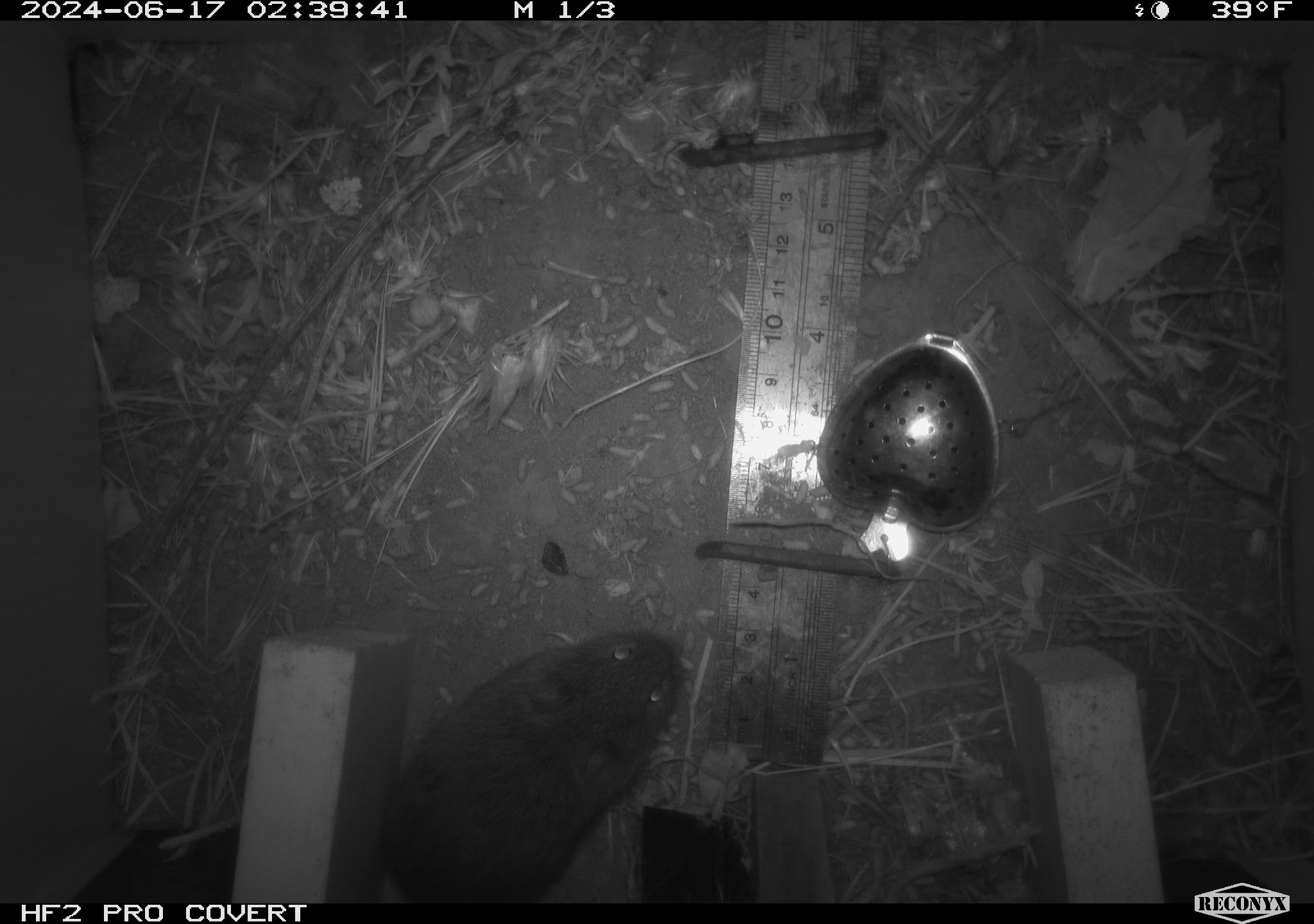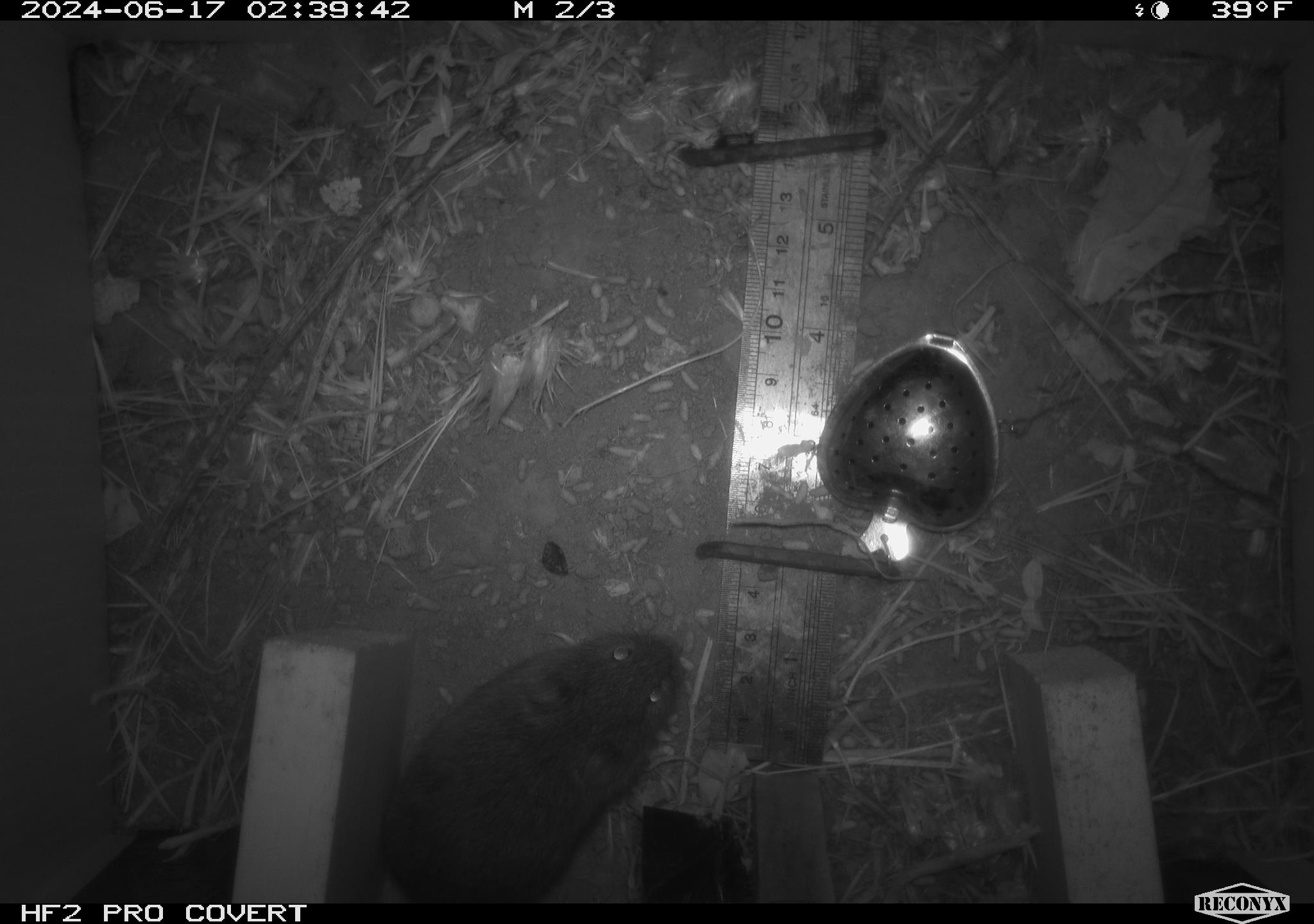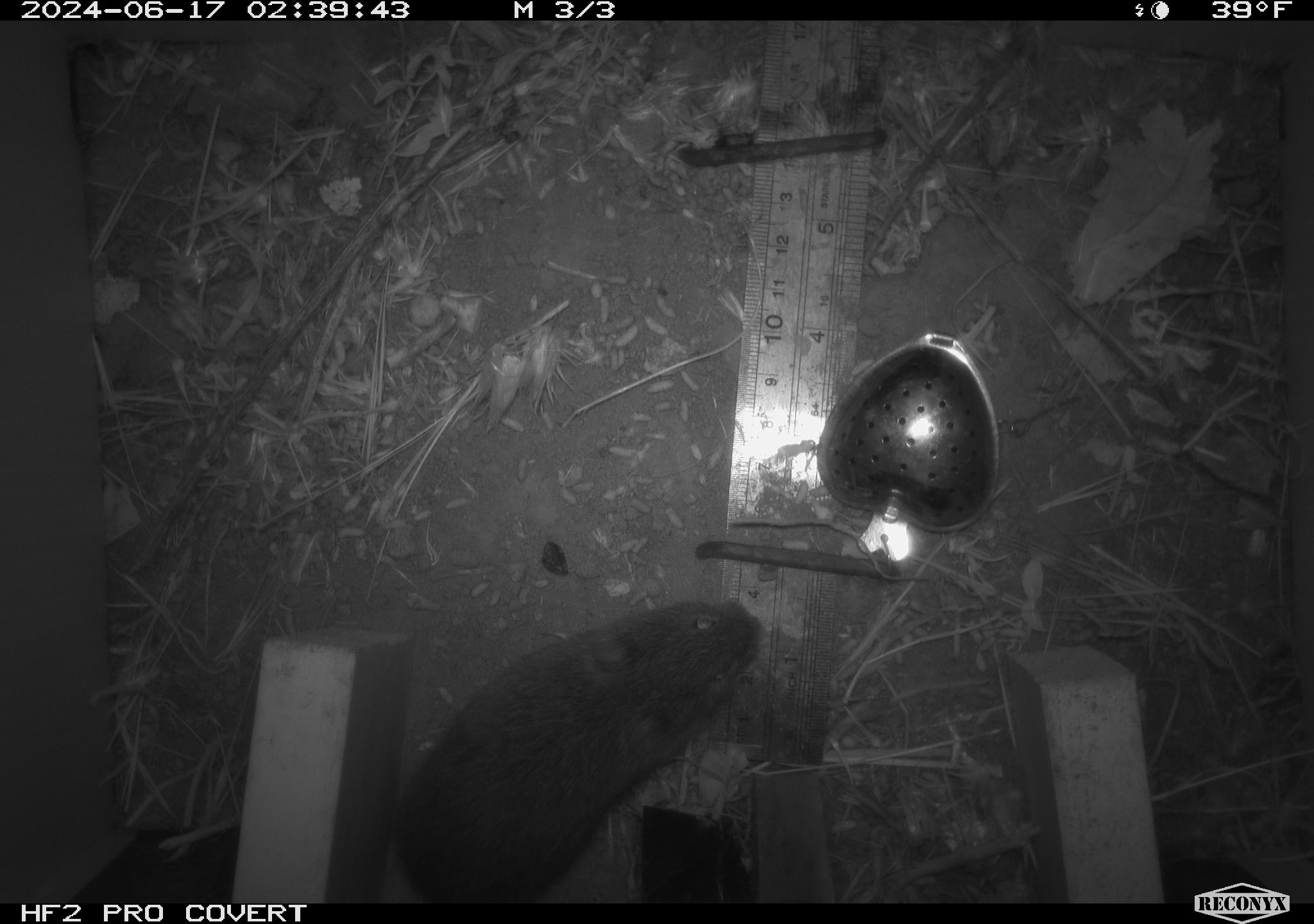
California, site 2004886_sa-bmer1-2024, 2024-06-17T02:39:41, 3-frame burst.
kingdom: Animalia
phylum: Chordata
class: Mammalia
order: Rodentia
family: Cricetidae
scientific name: Cricetidae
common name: hamsters, voles, lemmings, and allies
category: cricetidae family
Cricetidae family (hamsters, voles, lemmings, and allies) (Cricetidae).